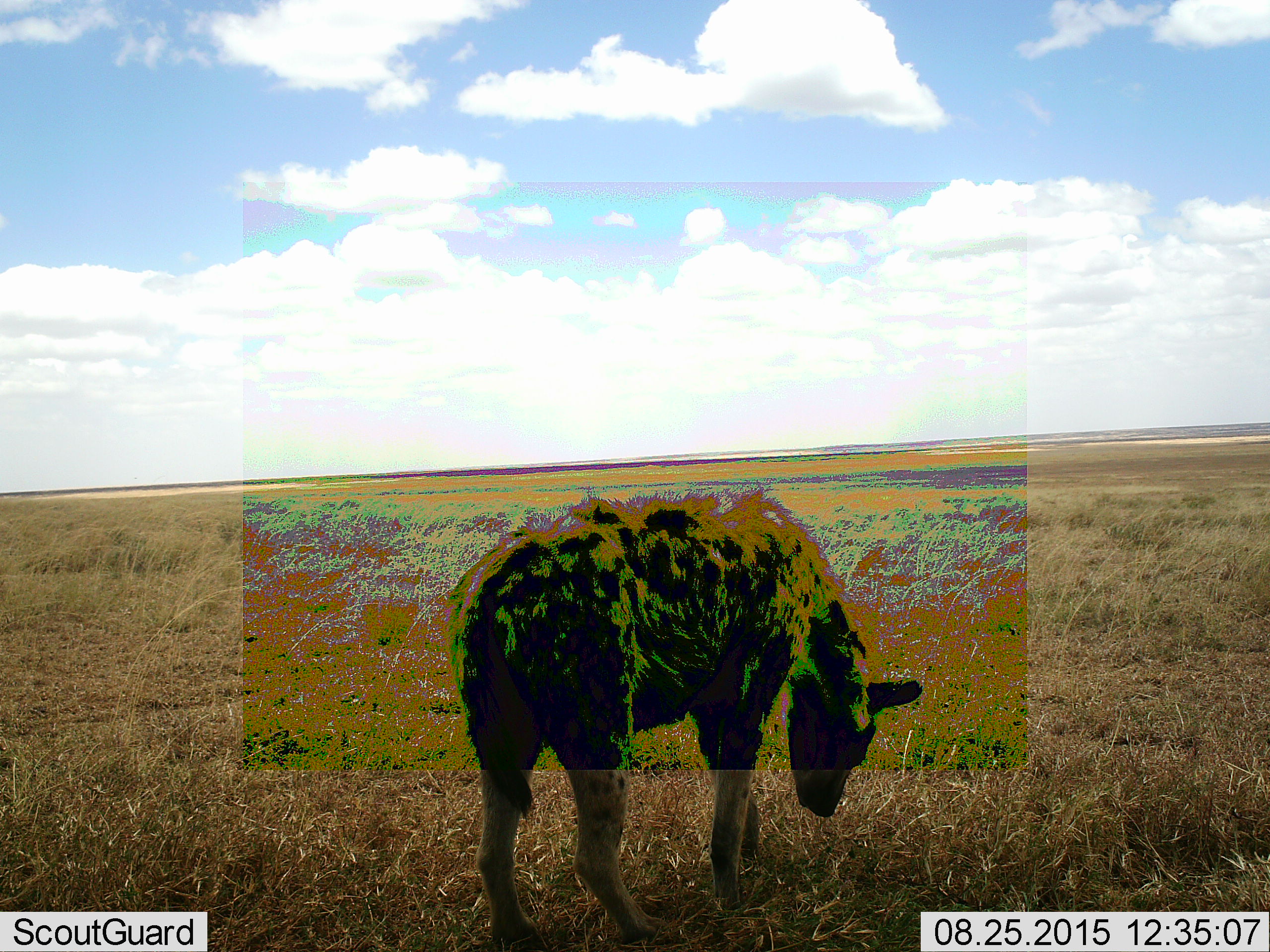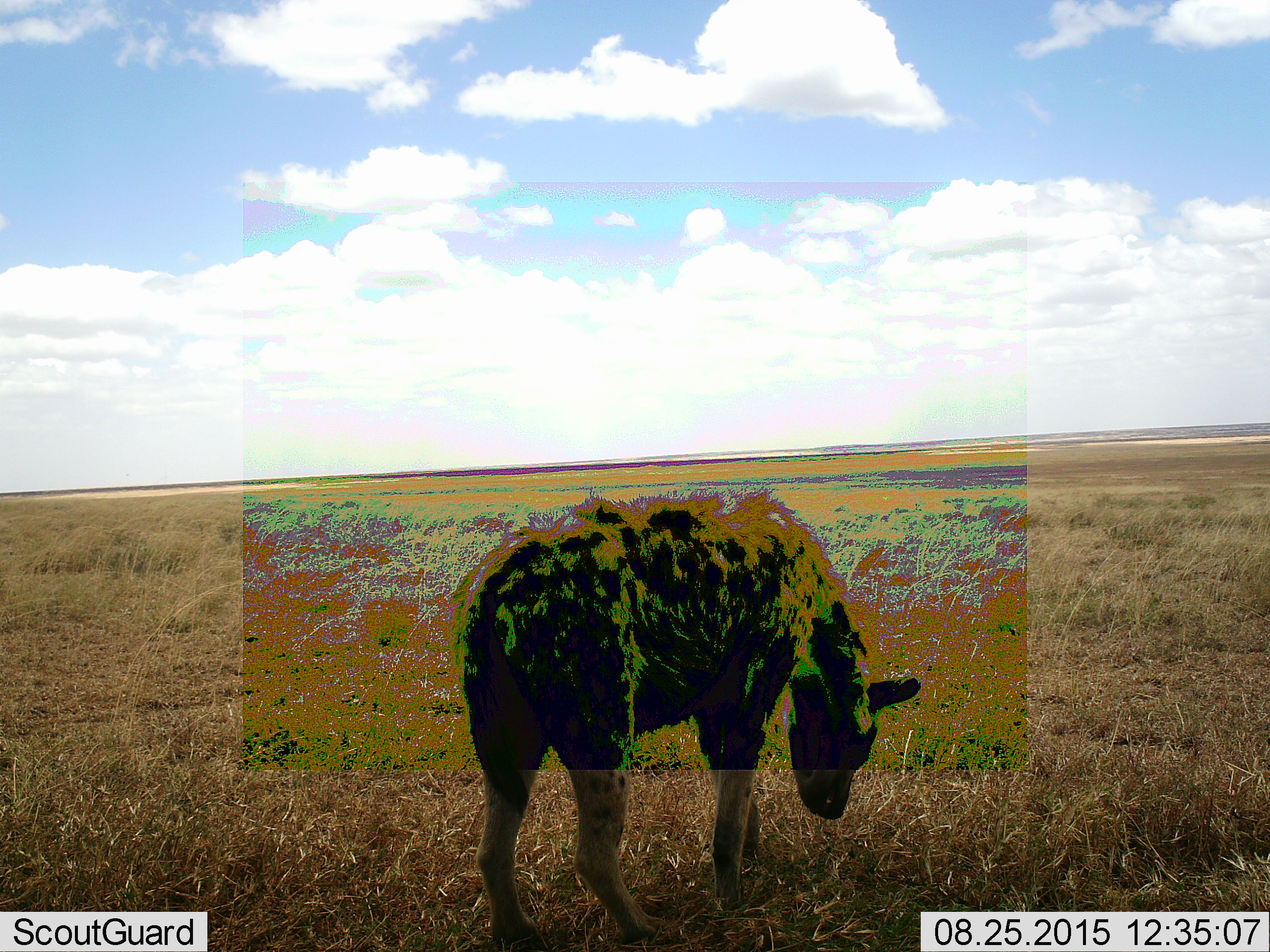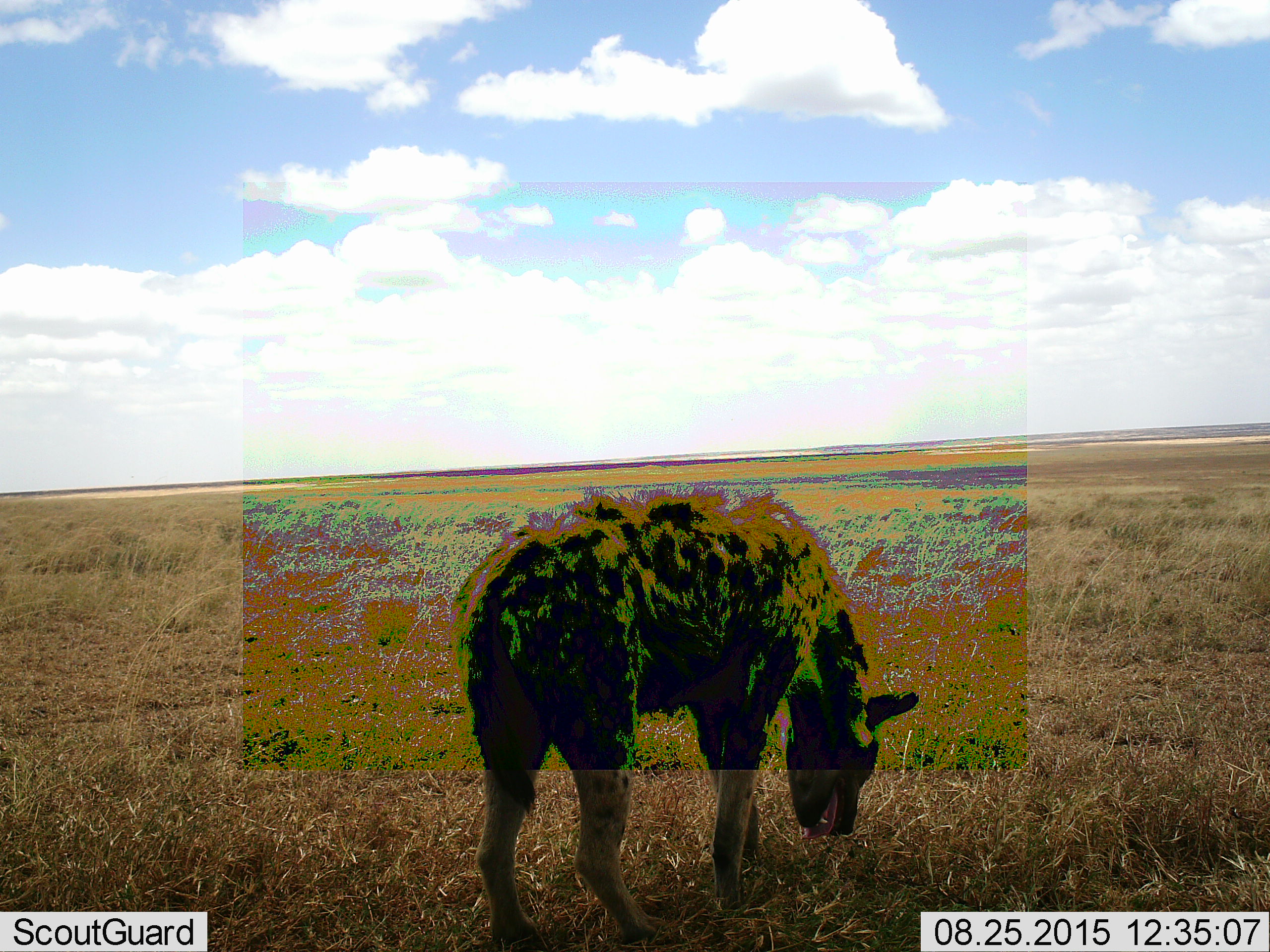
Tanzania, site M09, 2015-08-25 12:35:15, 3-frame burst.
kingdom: Animalia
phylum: Chordata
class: Mammalia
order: Carnivora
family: Hyaenidae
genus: Crocuta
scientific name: Crocuta crocuta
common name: spotted hyena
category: hyenaspotted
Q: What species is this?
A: Hyenaspotted (spotted hyena) (Crocuta crocuta).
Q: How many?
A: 1.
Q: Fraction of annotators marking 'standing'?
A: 67%.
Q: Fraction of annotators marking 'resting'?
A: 0%.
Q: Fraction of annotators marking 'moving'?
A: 22%.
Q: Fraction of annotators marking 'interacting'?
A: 0%.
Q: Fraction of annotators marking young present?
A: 0%.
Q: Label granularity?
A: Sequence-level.